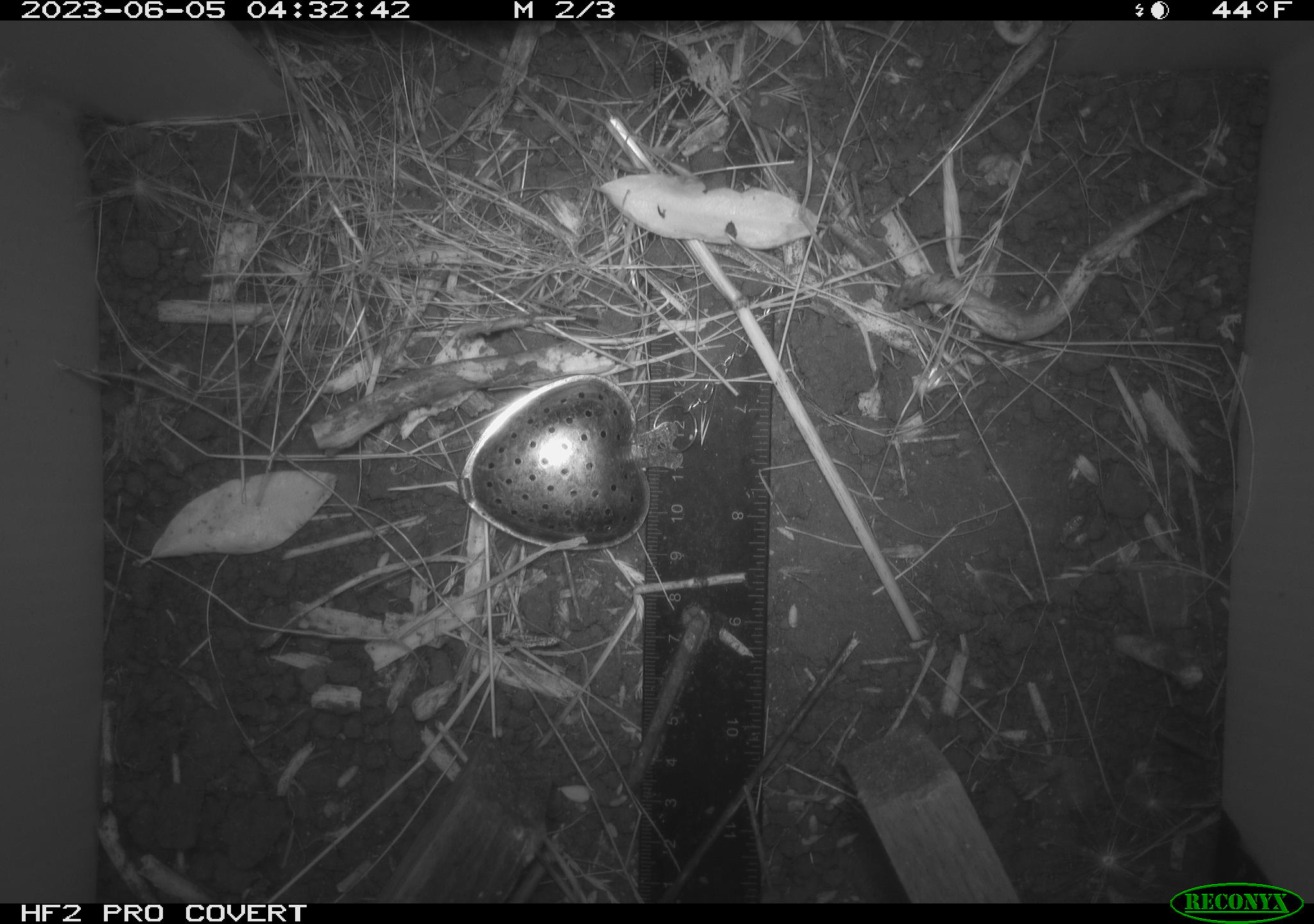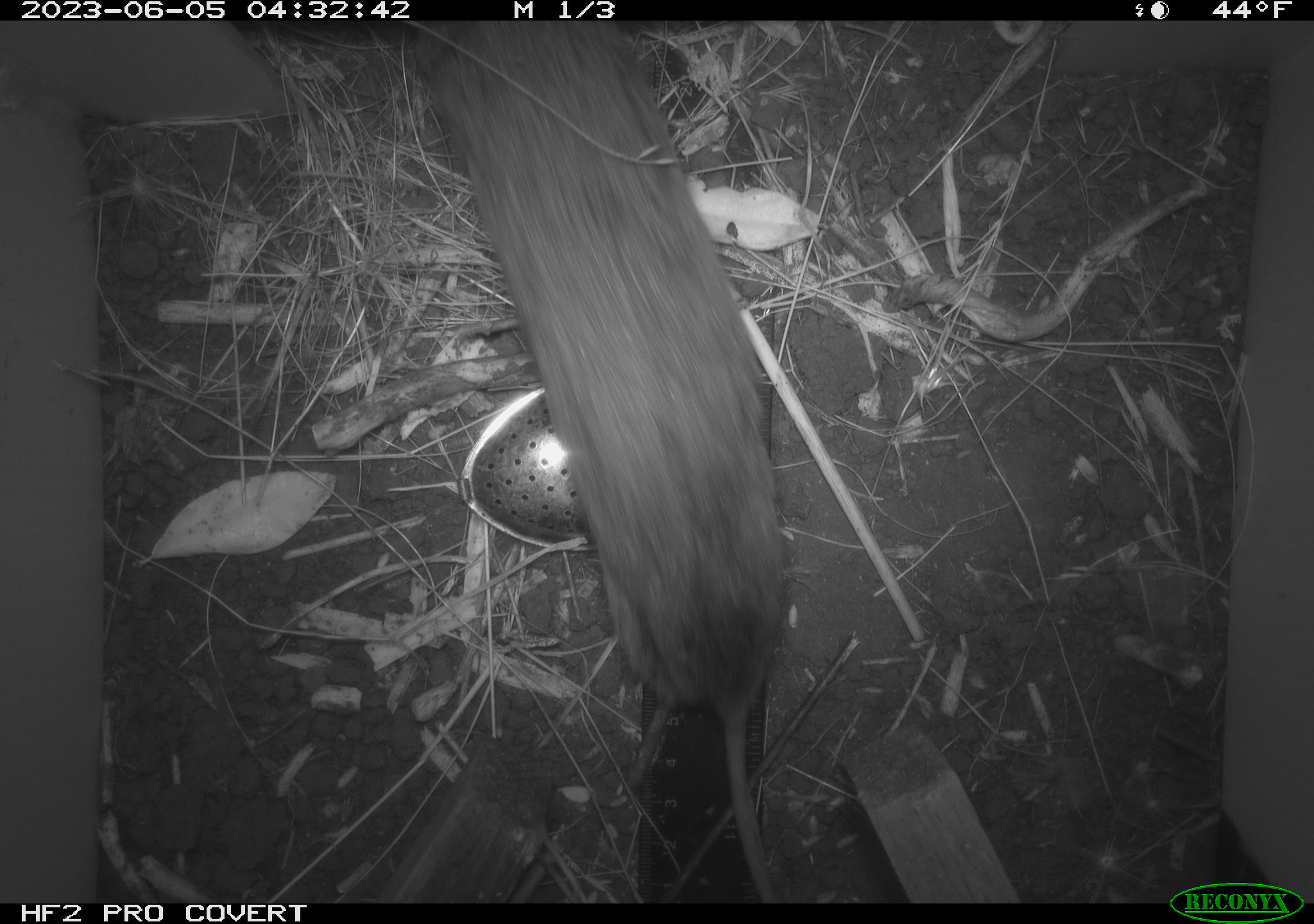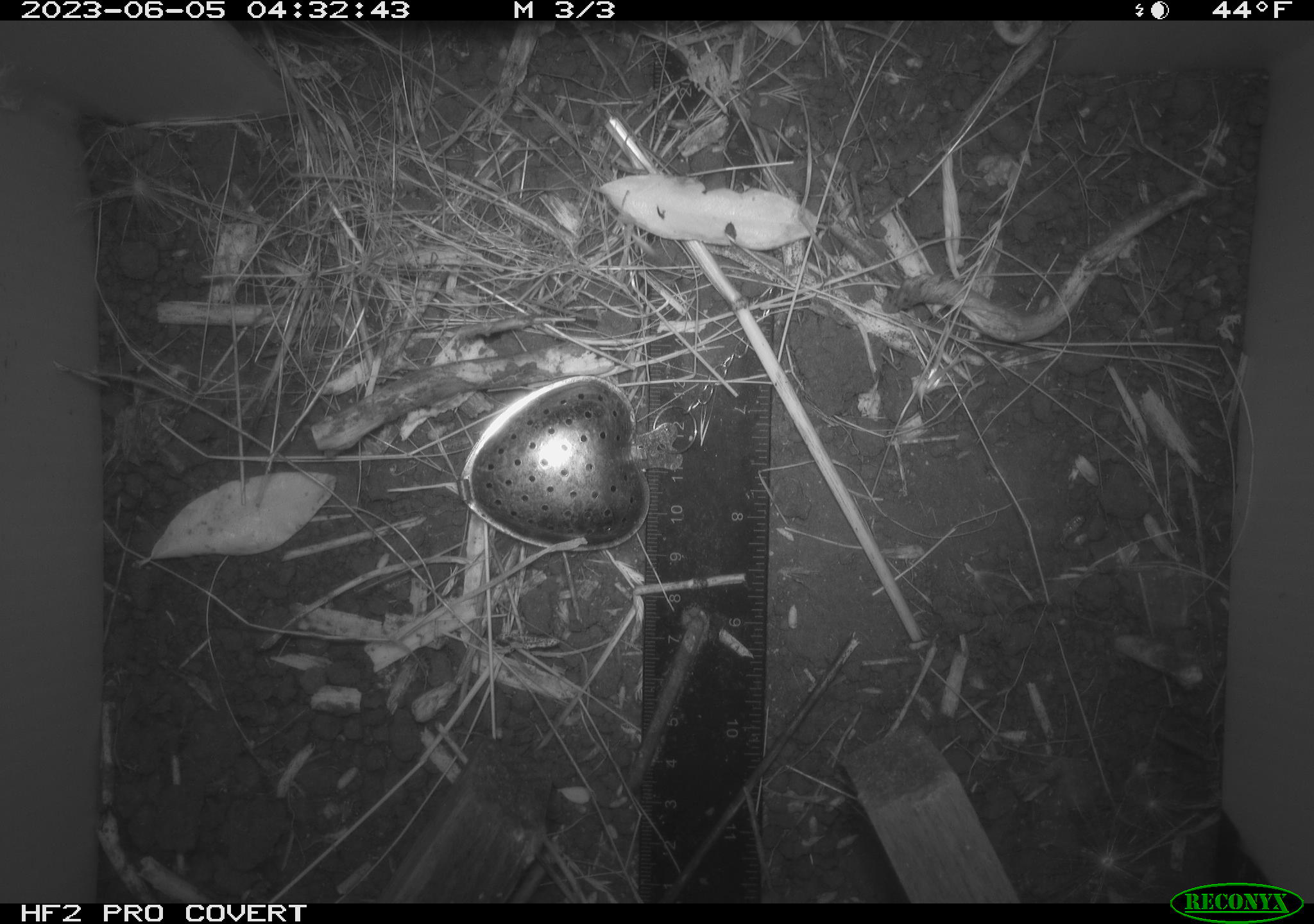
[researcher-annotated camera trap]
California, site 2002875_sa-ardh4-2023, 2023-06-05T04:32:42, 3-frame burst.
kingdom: Animalia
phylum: Chordata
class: Mammalia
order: Rodentia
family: Cricetidae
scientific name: Arvicolinae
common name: voles, lemmings, and muskrats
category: arvicolinae subfamily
Arvicolinae subfamily (voles, lemmings, and muskrats) (Arvicolinae).